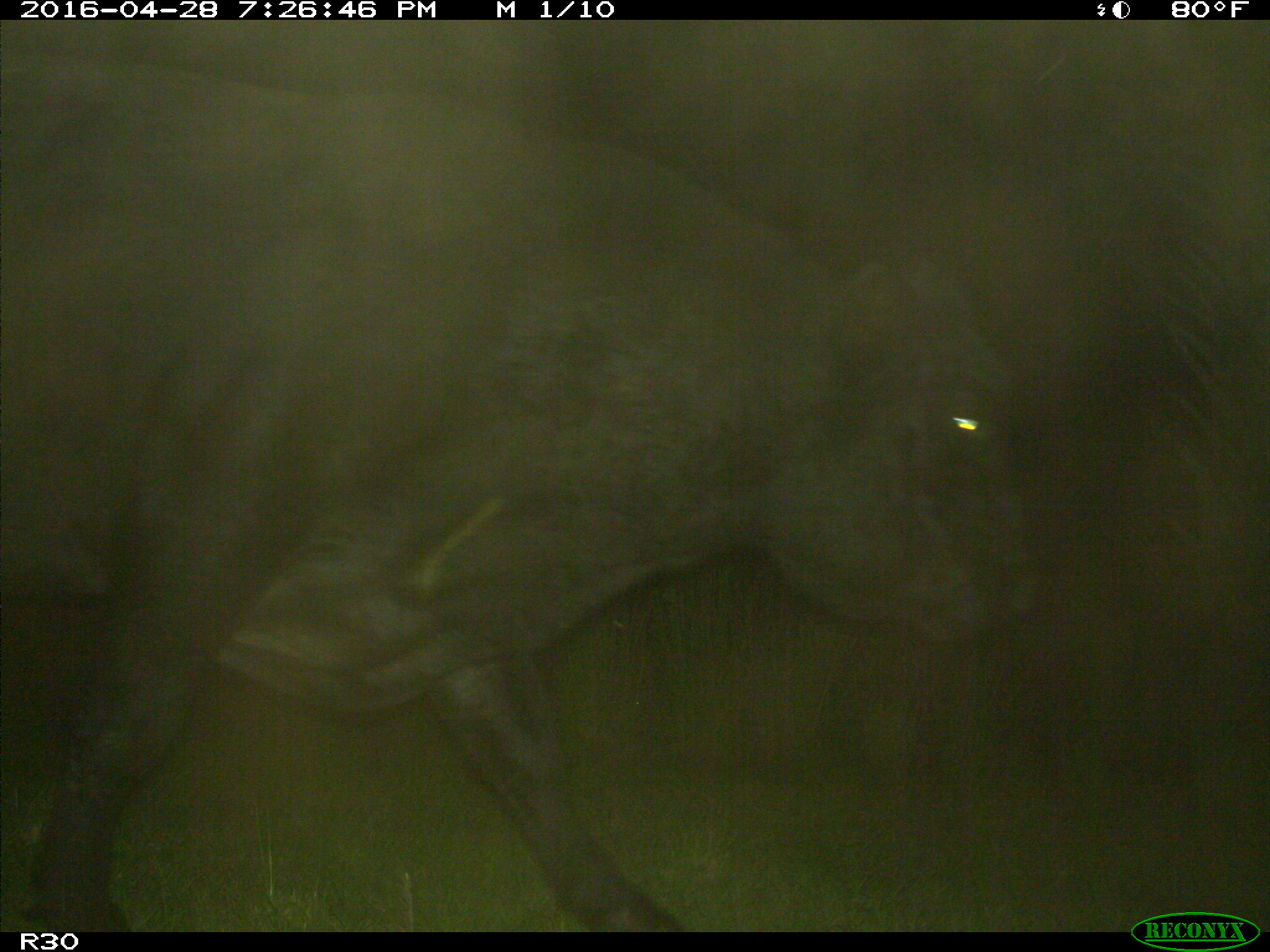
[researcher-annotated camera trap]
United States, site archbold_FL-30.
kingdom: Animalia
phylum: Chordata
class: Mammalia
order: Artiodactyla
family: Bovidae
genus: Bos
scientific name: Bos taurus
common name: domestic cow